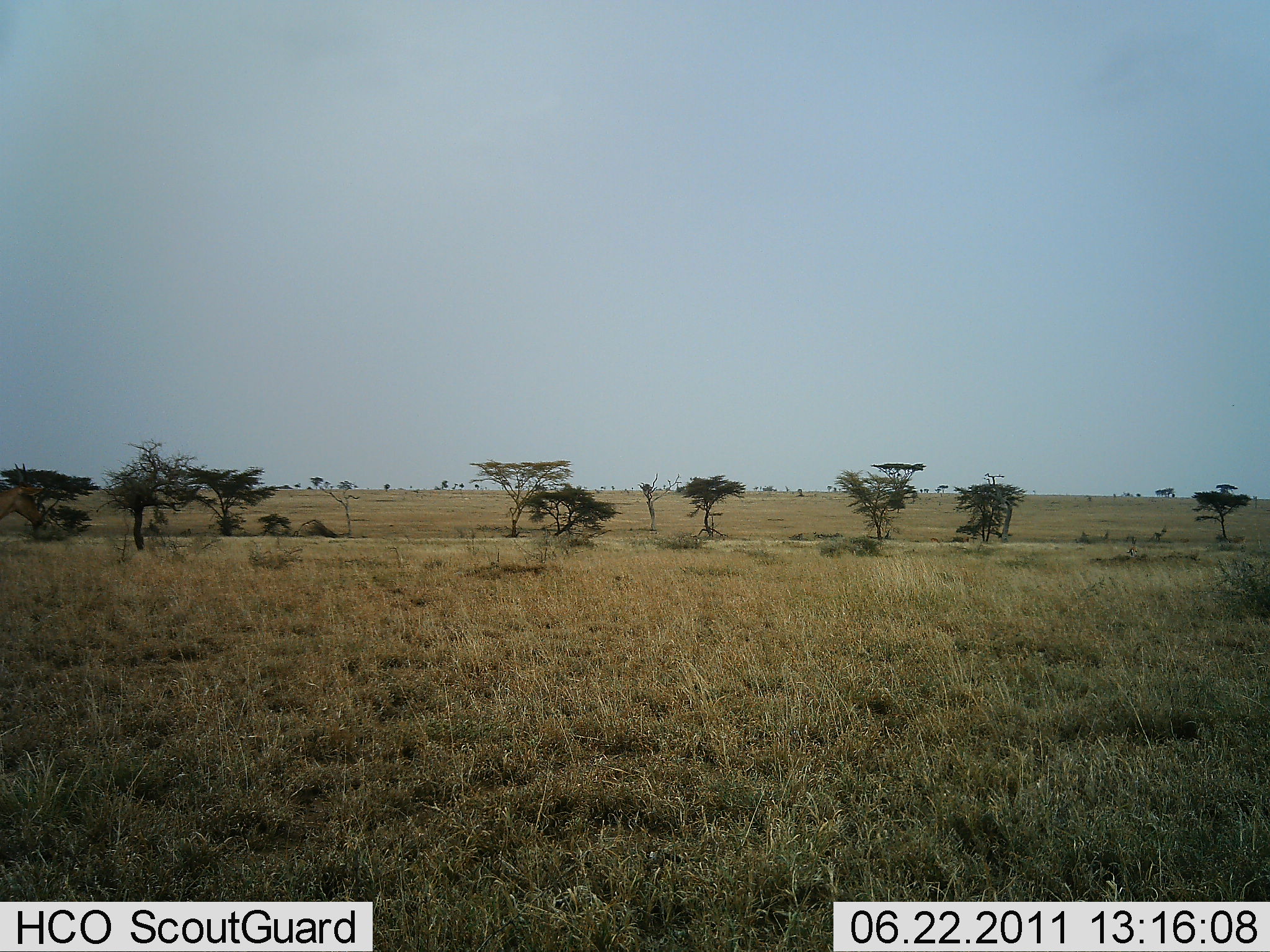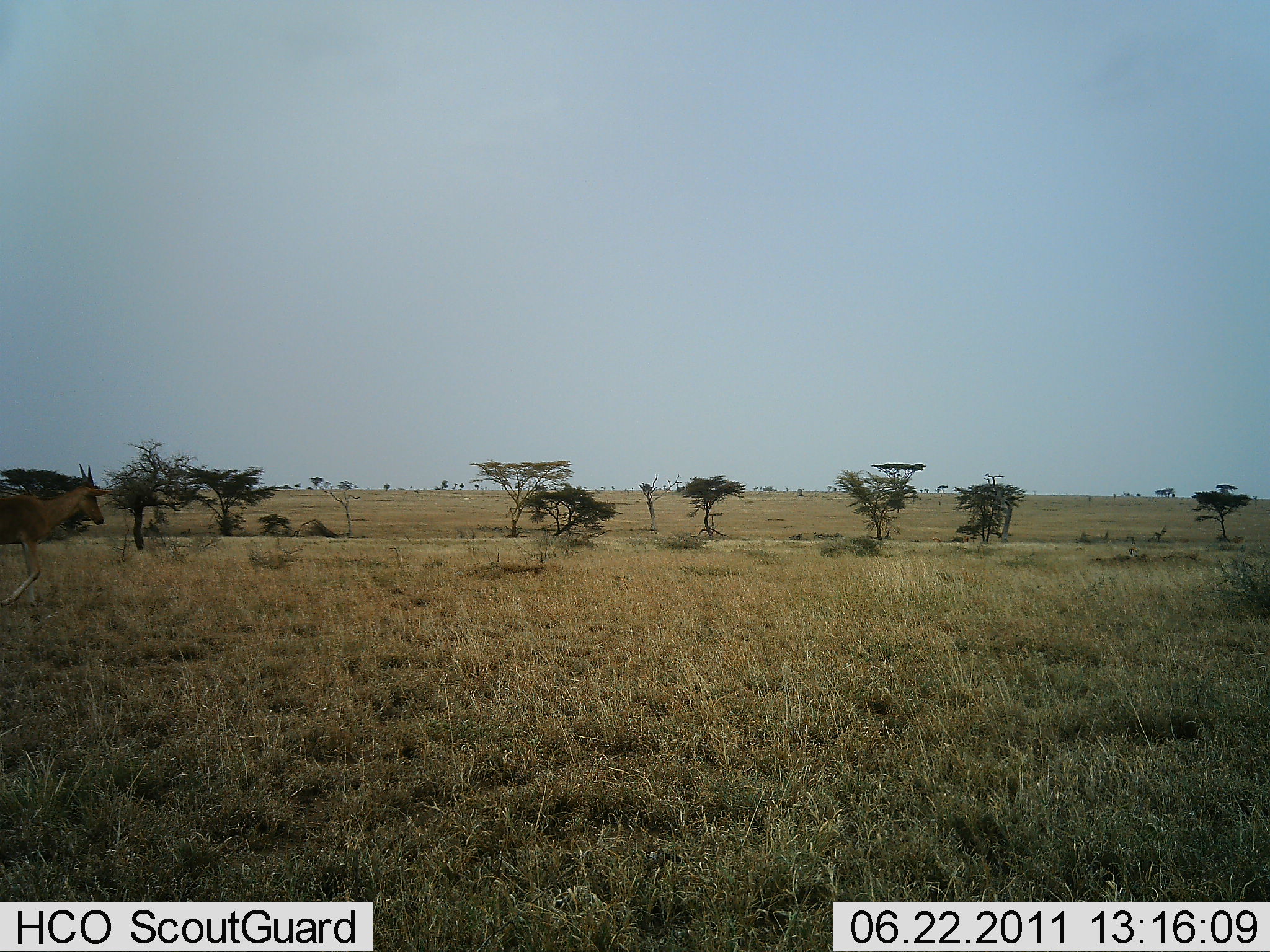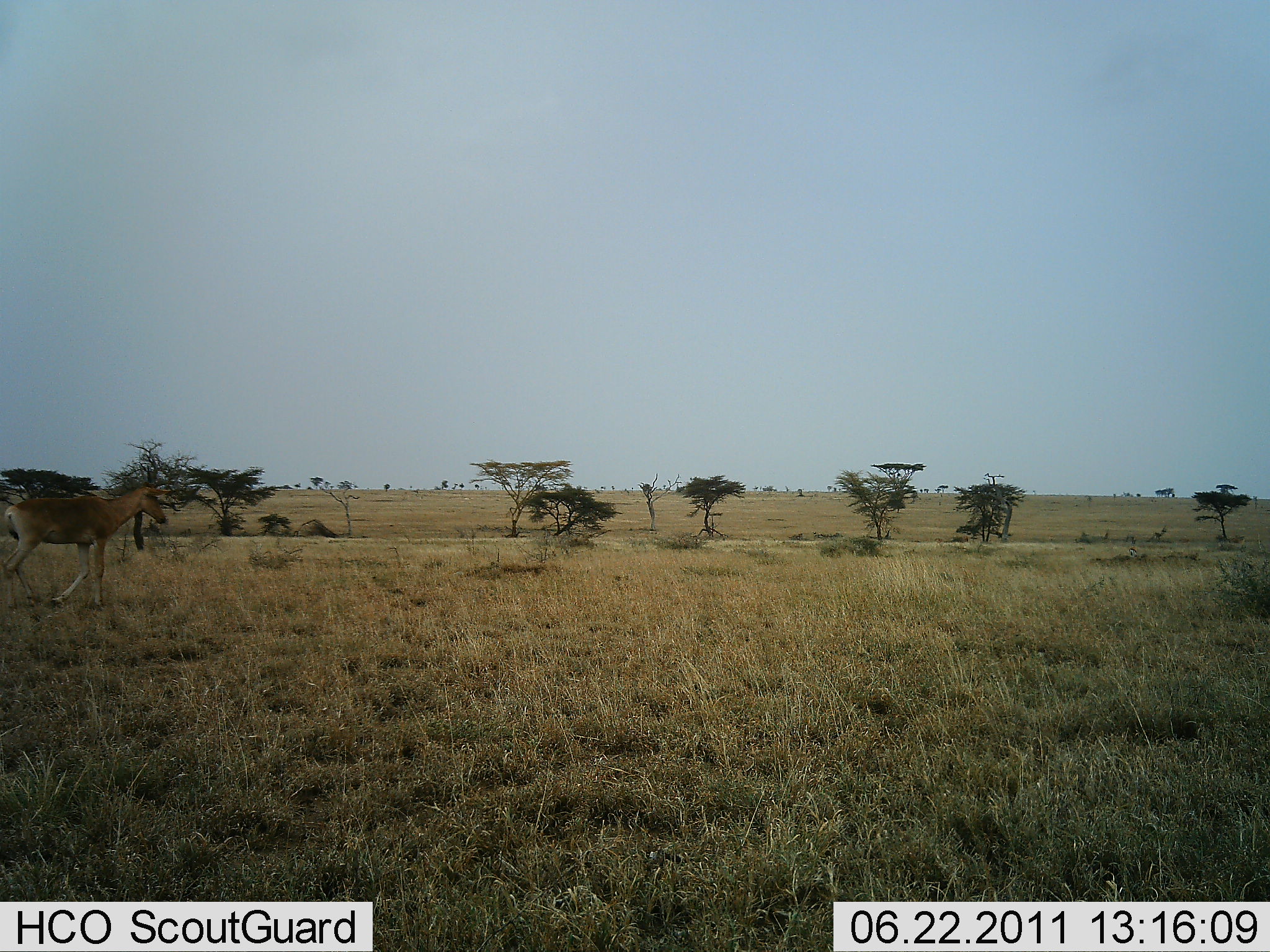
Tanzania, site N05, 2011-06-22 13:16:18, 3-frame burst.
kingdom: Animalia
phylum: Chordata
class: Mammalia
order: Artiodactyla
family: Bovidae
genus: Nanger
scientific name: Nanger granti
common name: grant's gazelle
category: gazellegrants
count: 1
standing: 0%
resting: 0%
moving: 100%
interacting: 0%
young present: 0%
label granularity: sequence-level